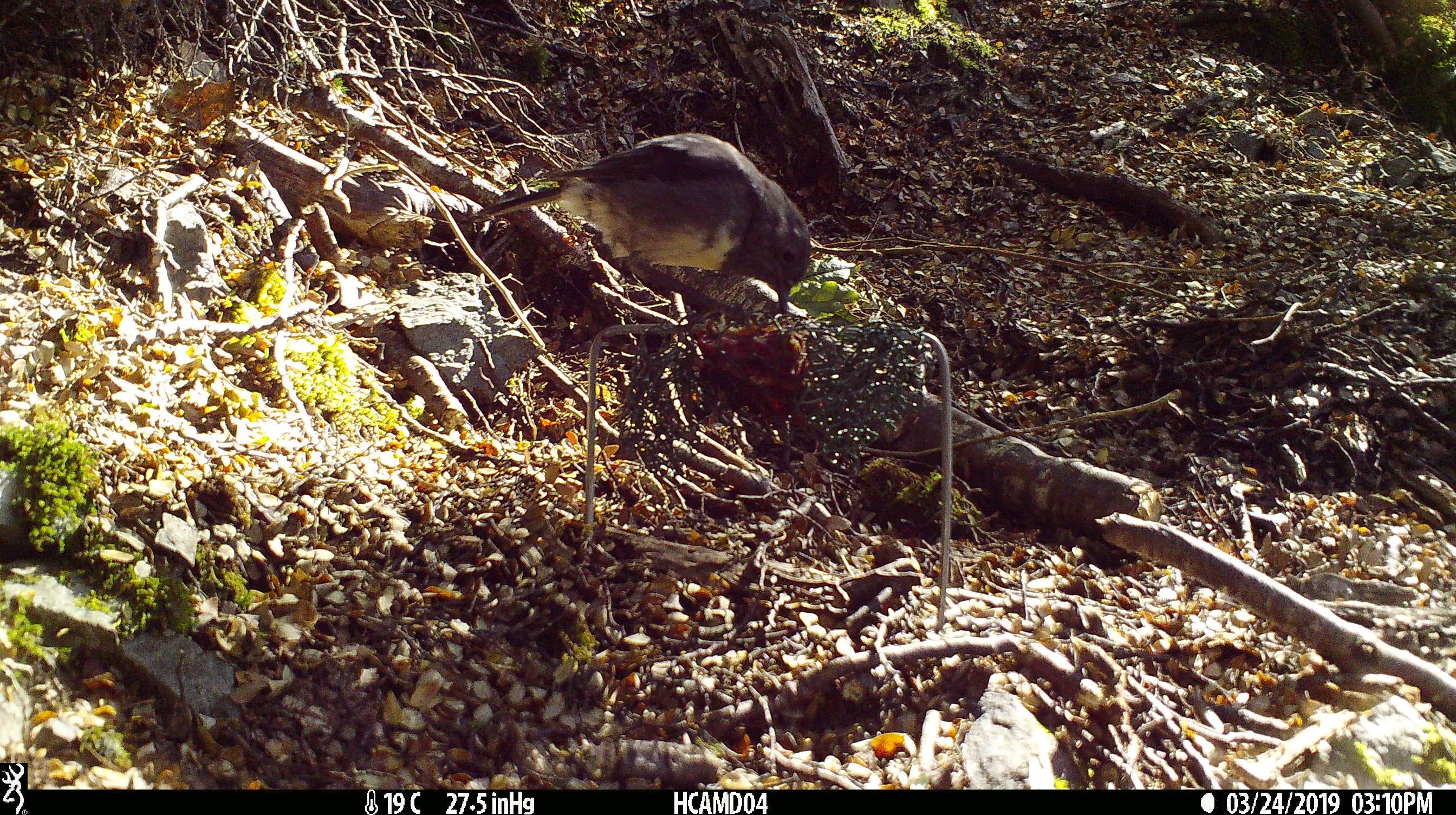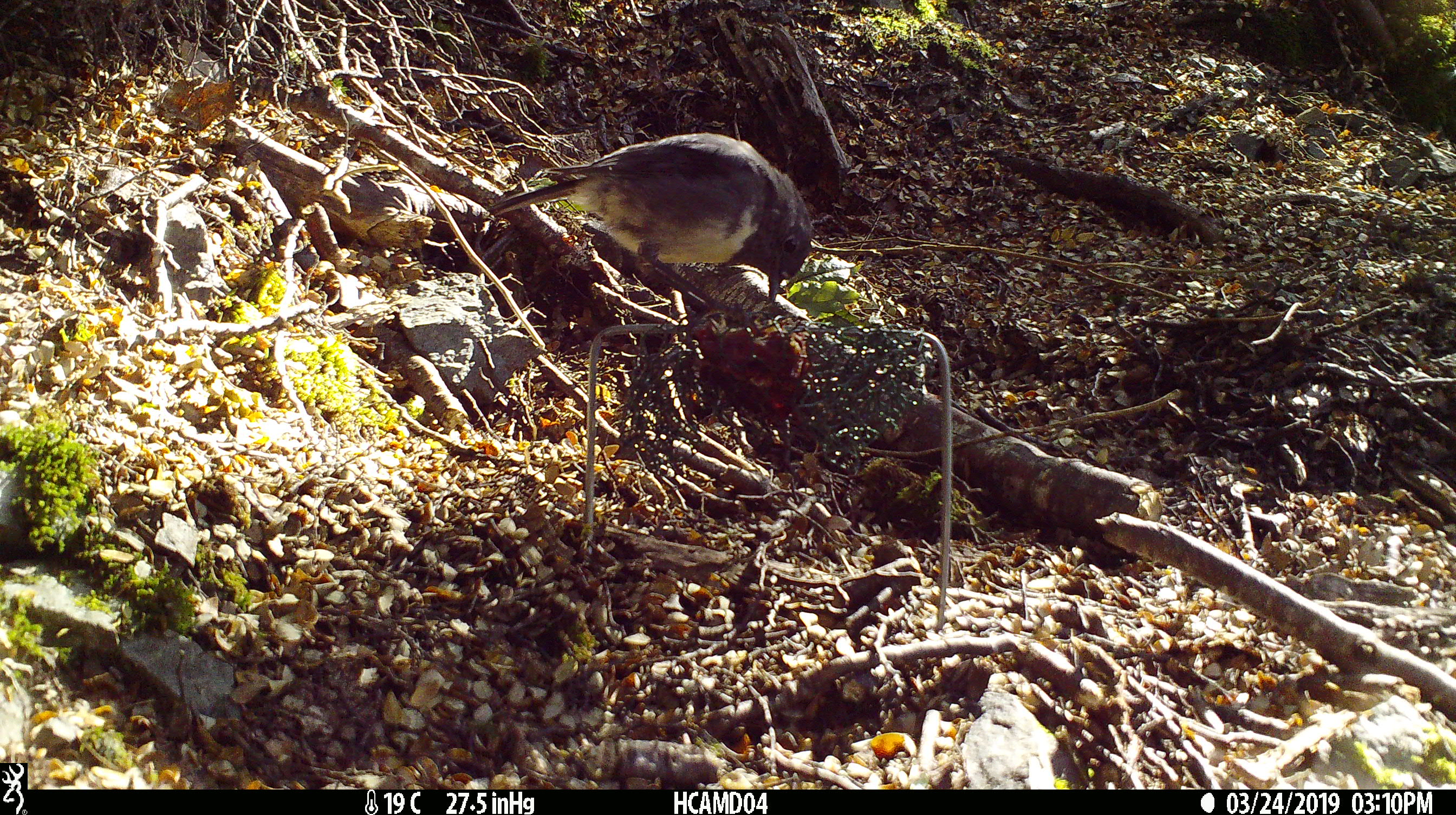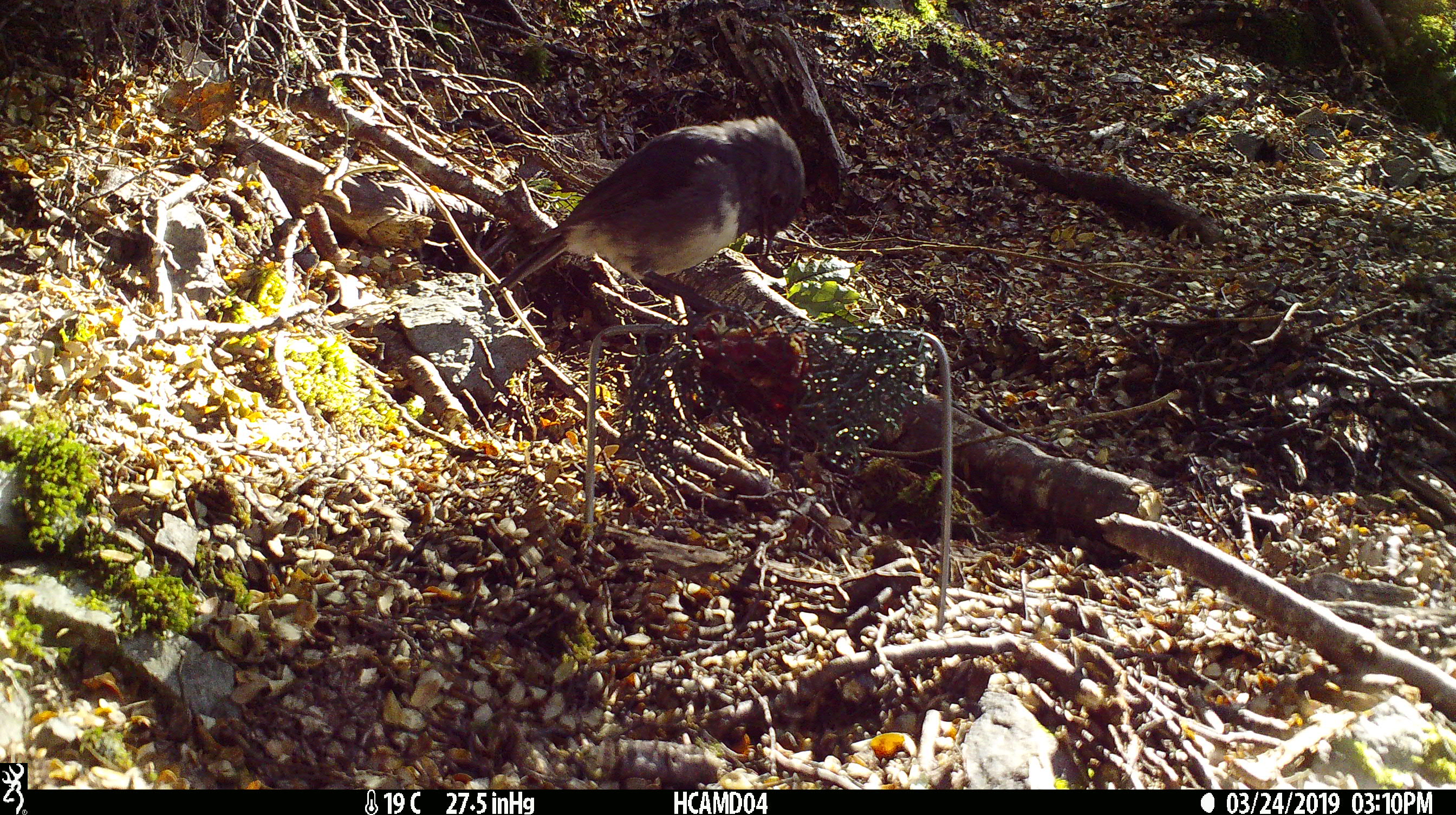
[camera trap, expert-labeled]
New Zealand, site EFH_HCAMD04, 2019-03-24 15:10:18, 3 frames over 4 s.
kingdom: Animalia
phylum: Chordata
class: Aves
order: Passeriformes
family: Petroicidae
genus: Petroica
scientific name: Petroica australis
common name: new zealand robin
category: robin